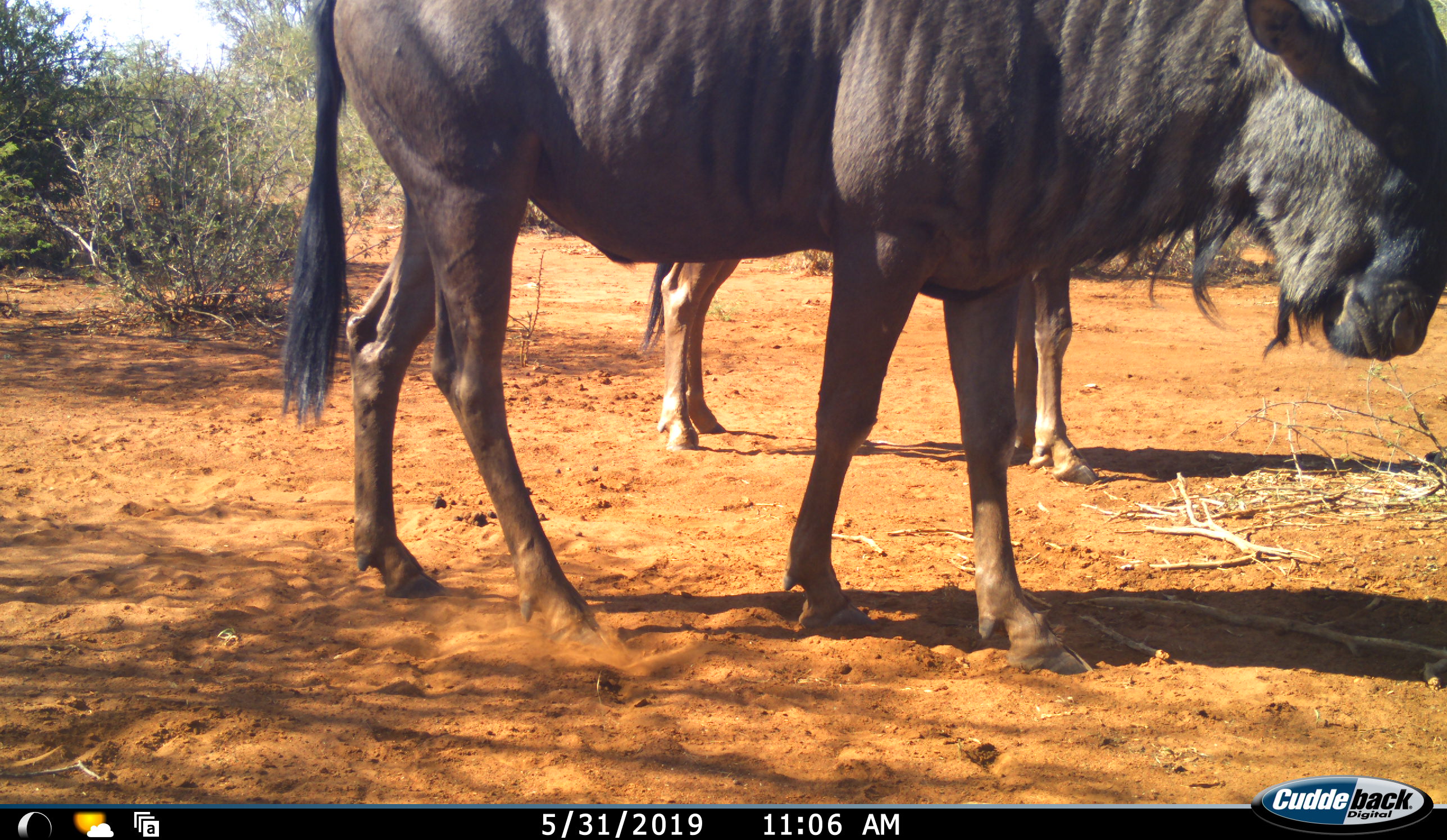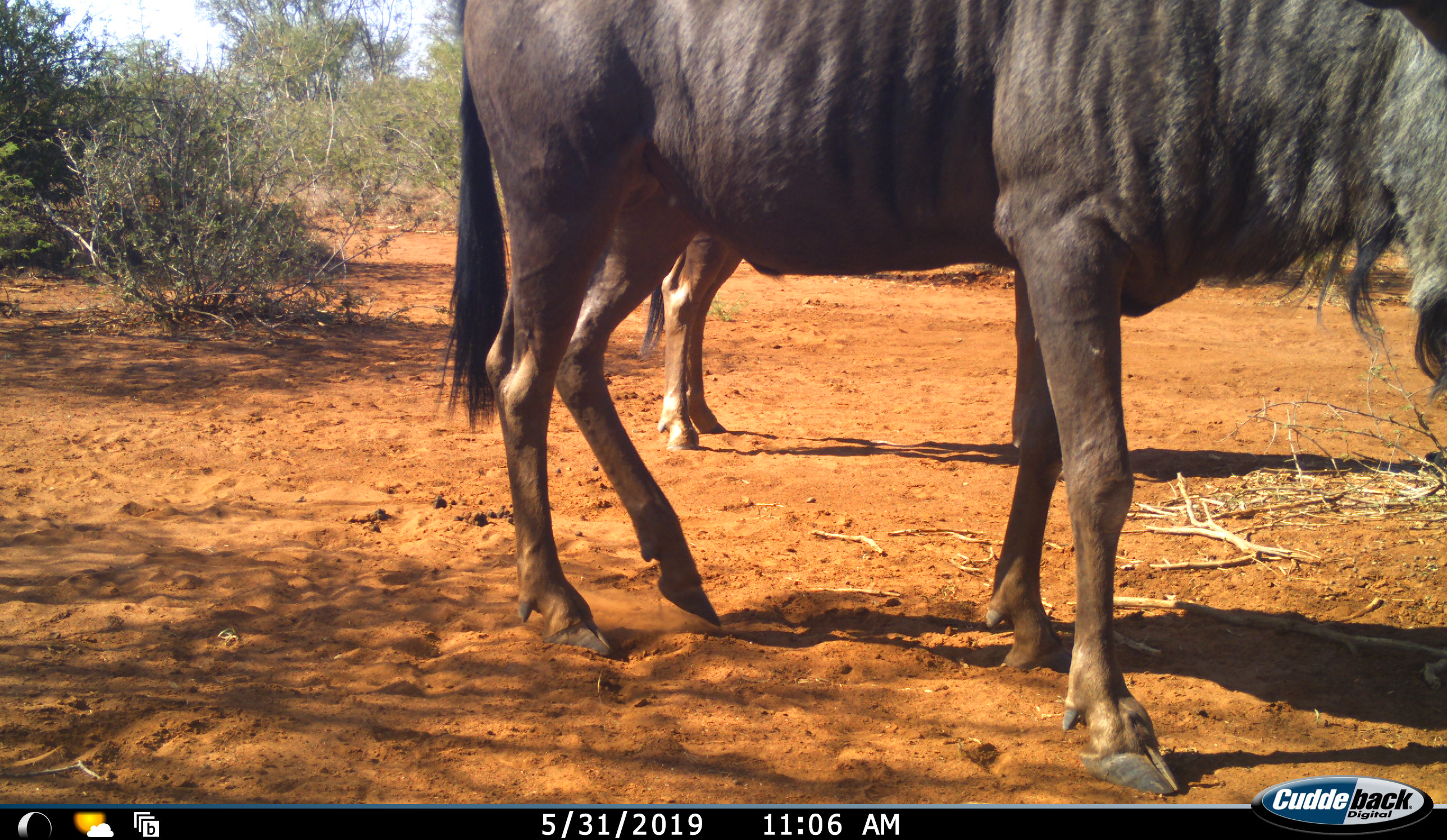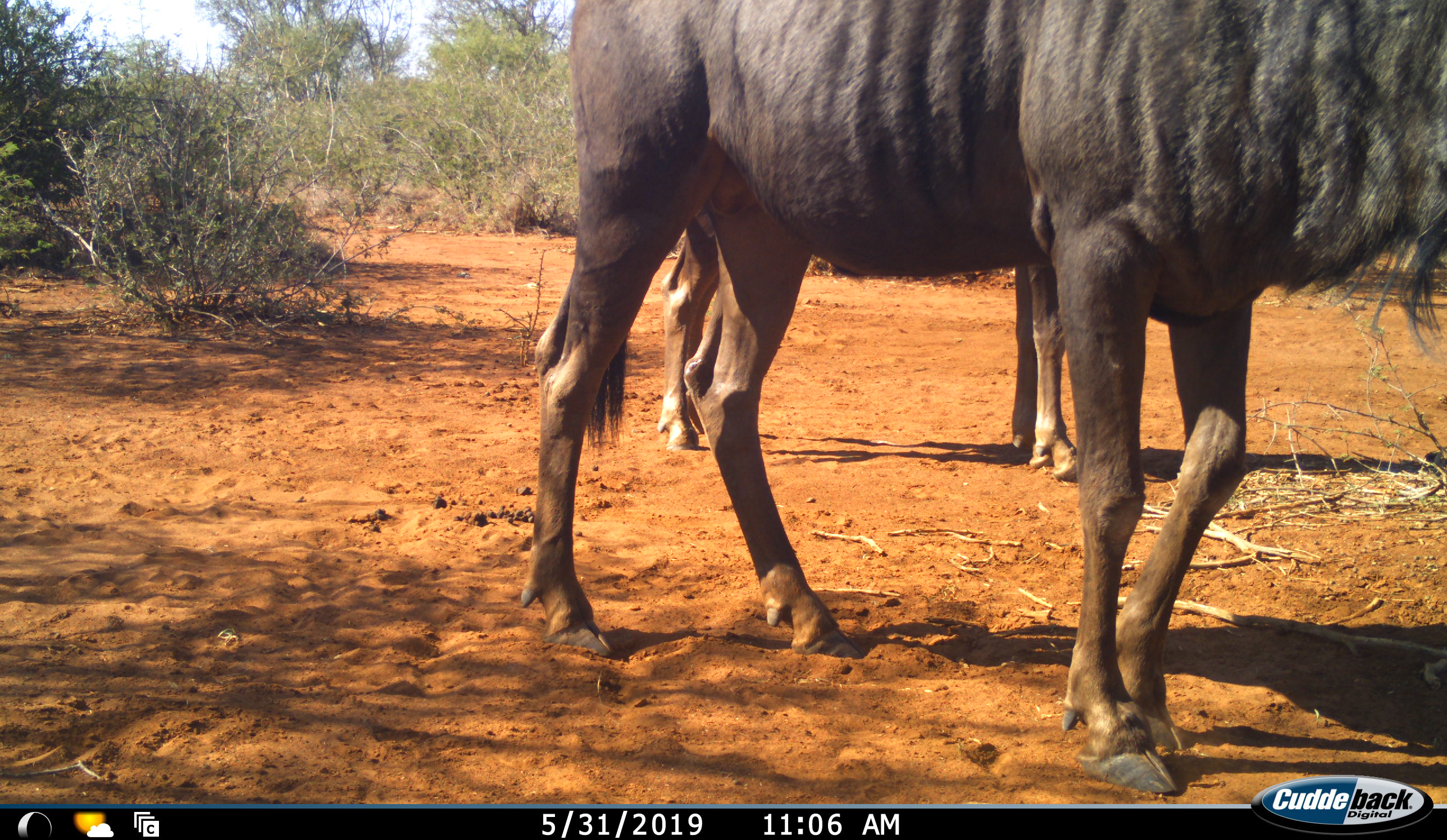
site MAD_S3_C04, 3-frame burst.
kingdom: Animalia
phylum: Chordata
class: Mammalia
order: Artiodactyla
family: Bovidae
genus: Connochaetes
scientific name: Connochaetes taurinus taurinus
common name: blue wildebeest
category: wildebeestblue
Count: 2.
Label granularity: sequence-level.